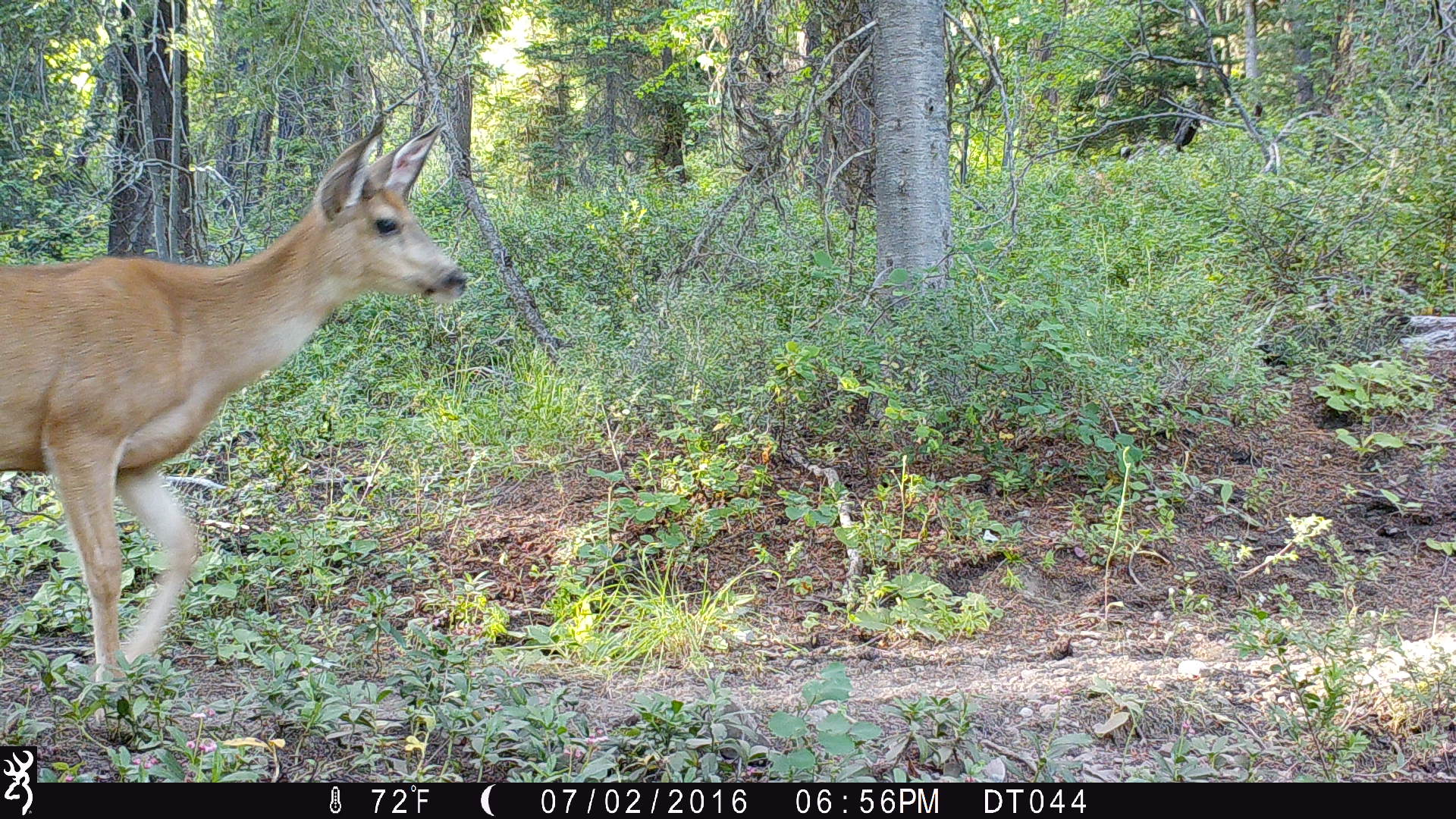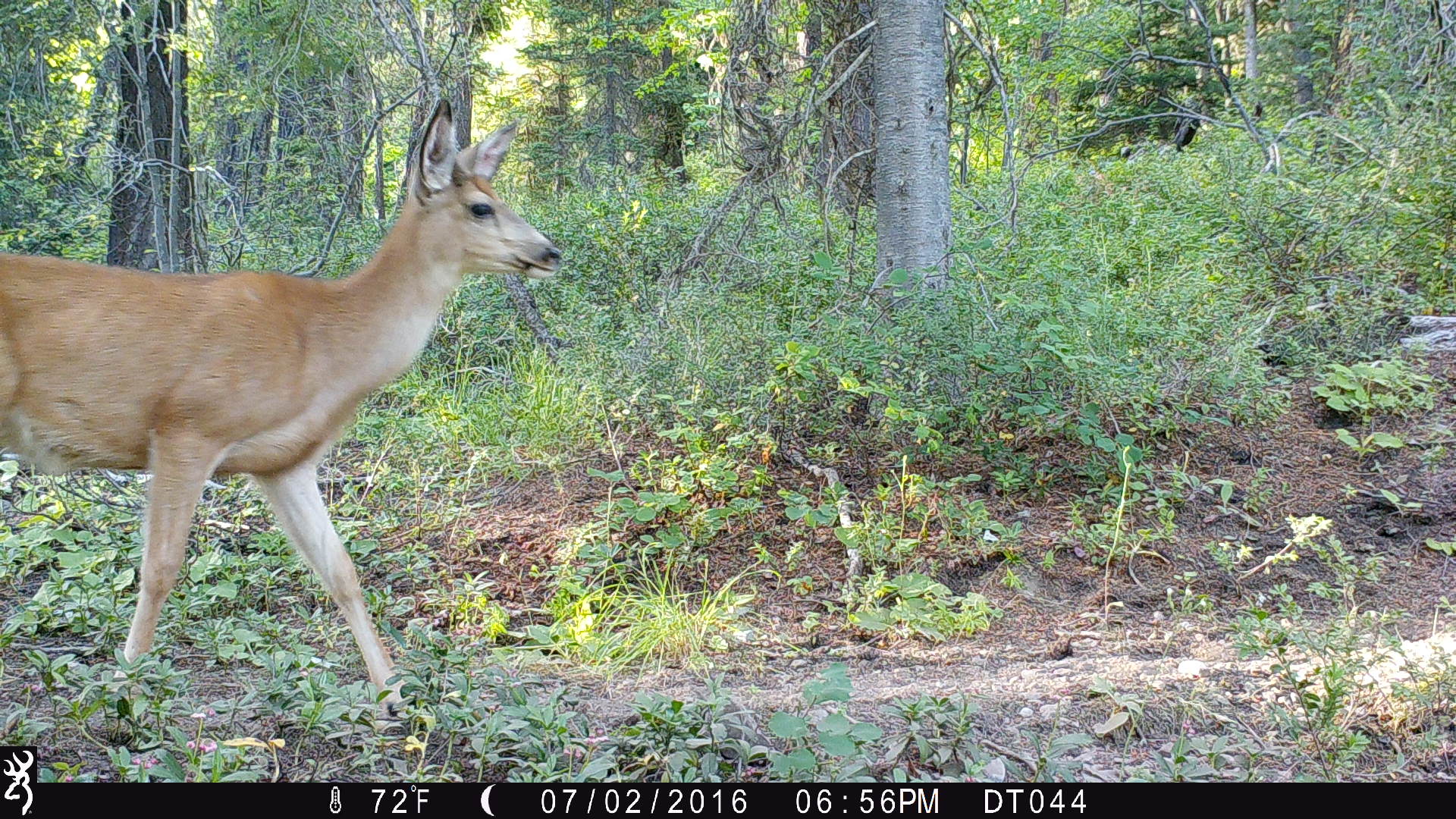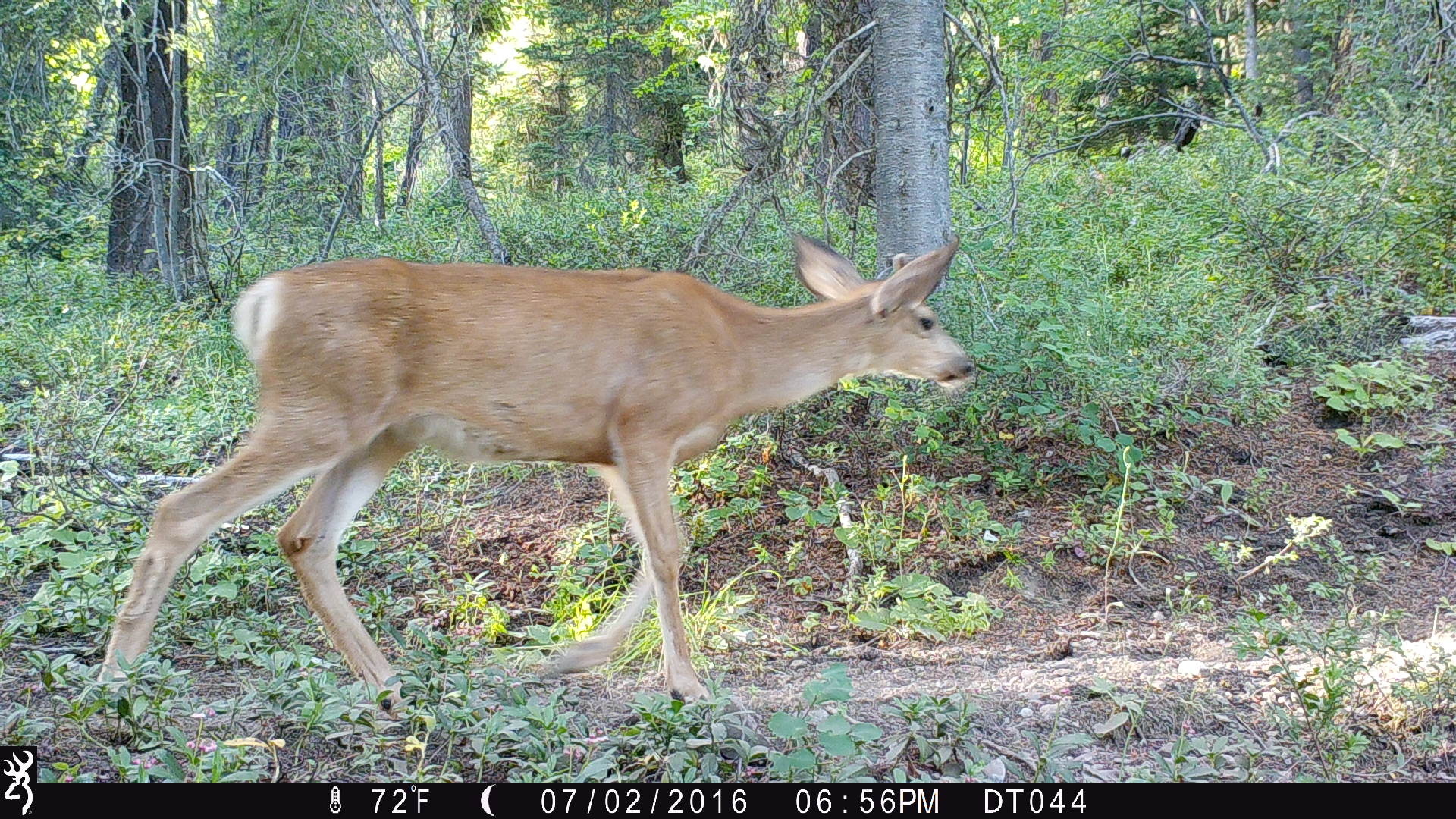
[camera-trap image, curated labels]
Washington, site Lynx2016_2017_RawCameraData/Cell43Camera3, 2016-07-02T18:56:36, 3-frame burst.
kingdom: Animalia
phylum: Chordata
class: Mammalia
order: Artiodactyla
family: Cervidae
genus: Odocoileus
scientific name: Odocoileus hemionus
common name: mule deer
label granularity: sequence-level